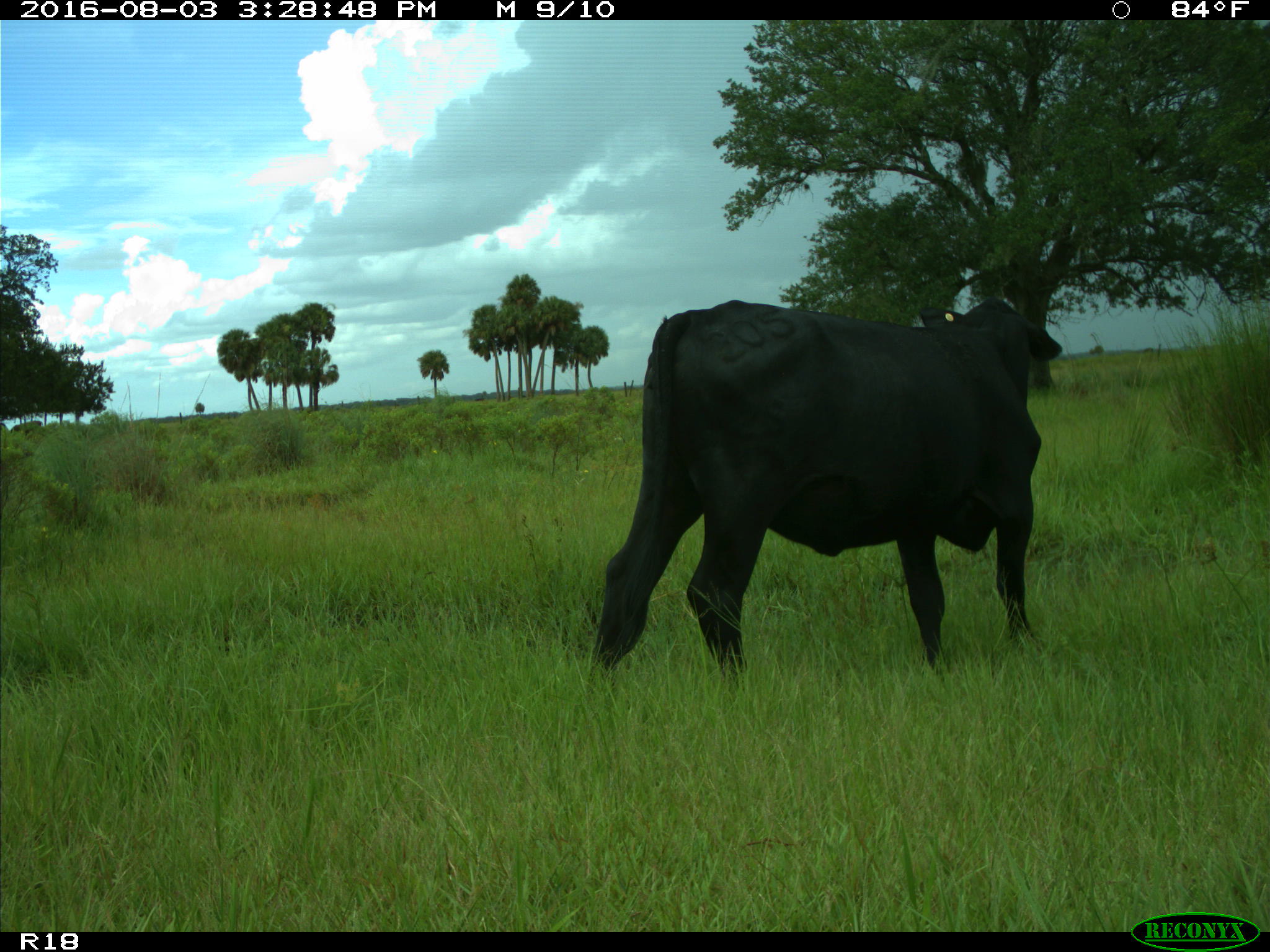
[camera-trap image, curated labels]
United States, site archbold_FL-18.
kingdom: Animalia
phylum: Chordata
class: Mammalia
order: Artiodactyla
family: Bovidae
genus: Bos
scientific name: Bos taurus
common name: domestic cow